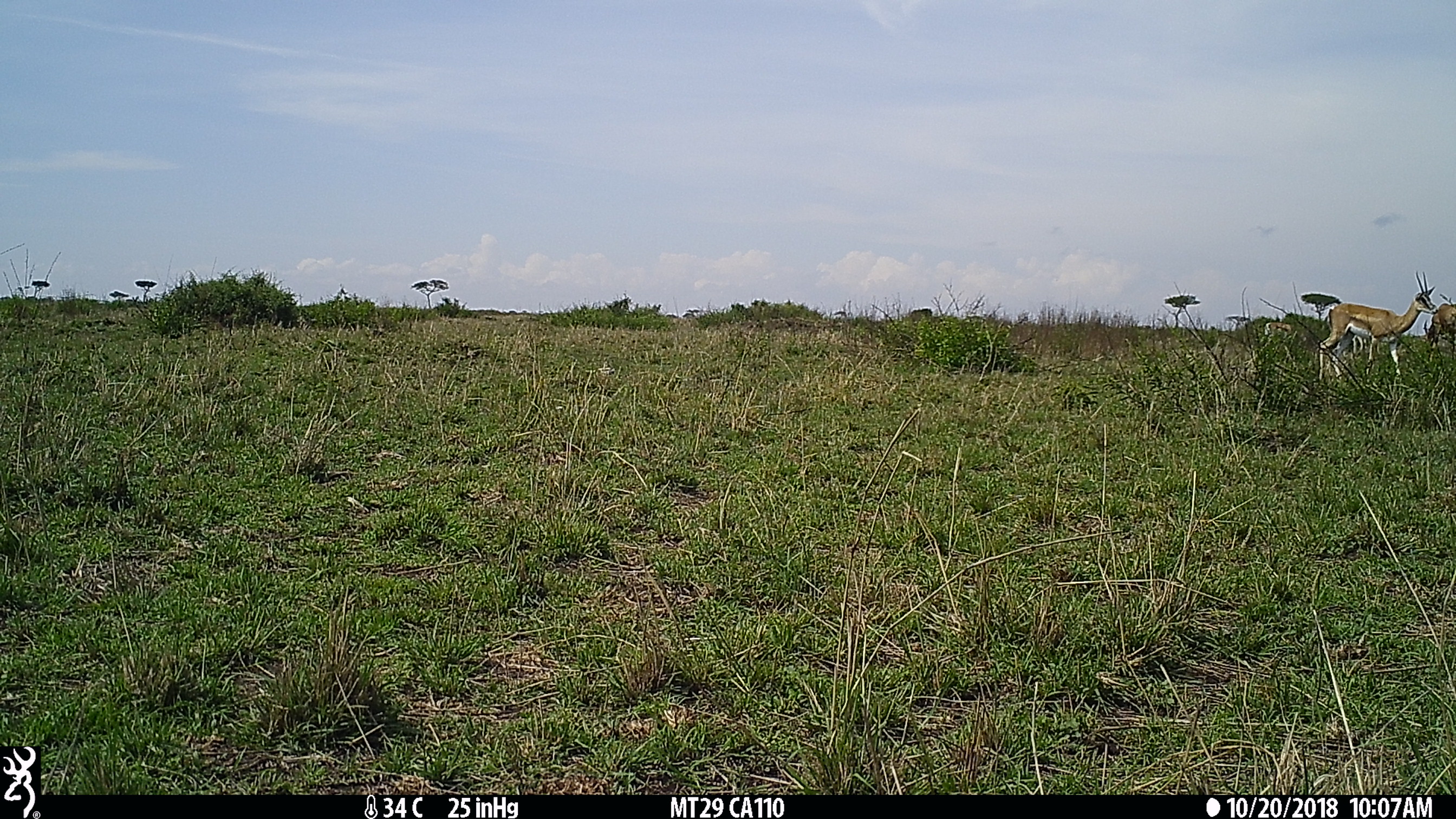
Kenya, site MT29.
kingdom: Animalia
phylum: Chordata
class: Mammalia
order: Artiodactyla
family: Bovidae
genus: Damaliscus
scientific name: Damaliscus lunatus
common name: topi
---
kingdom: Animalia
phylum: Chordata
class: Mammalia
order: Artiodactyla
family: Bovidae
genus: Nanger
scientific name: Nanger granti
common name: grant's gazelle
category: gazelle grants